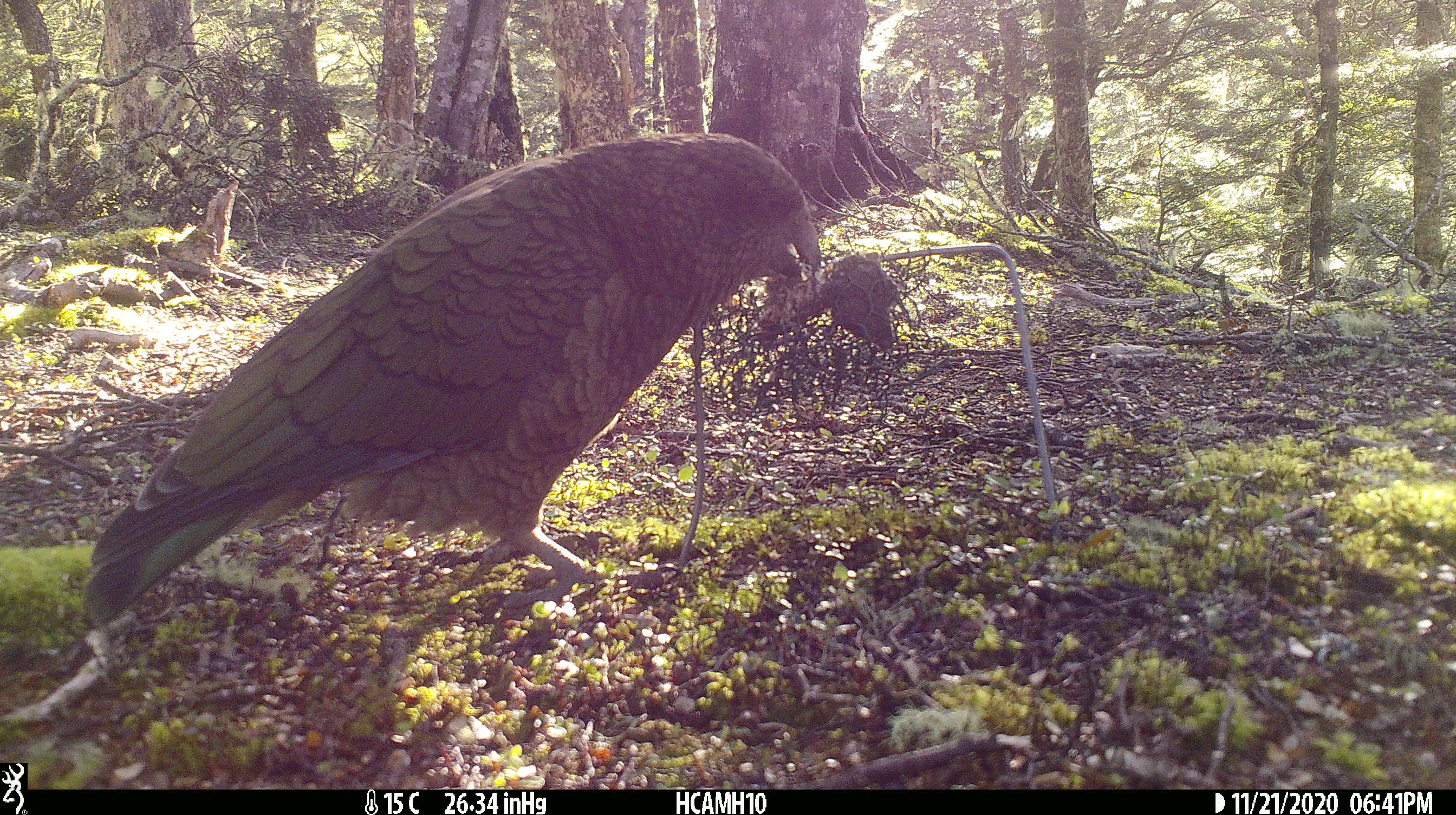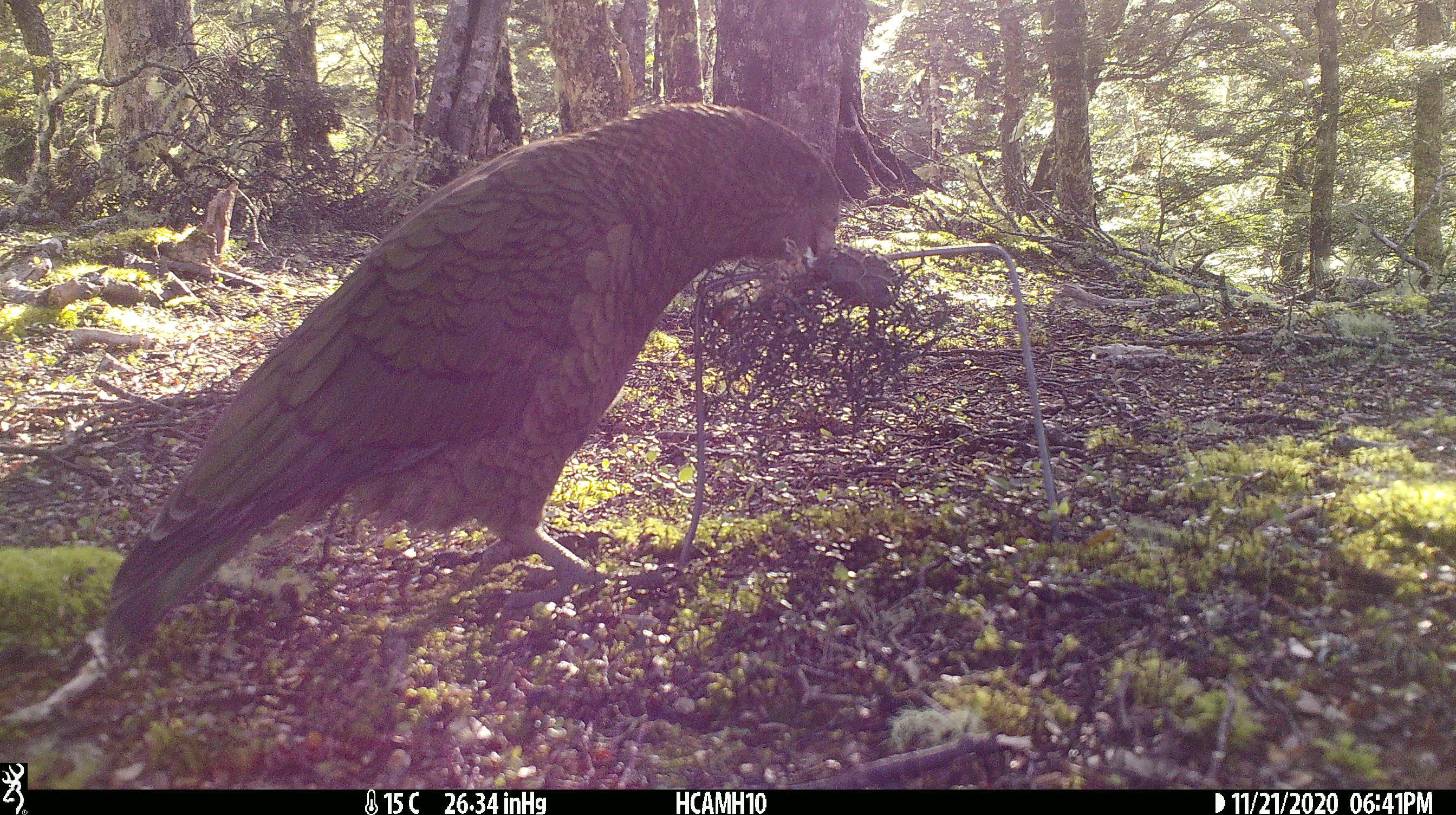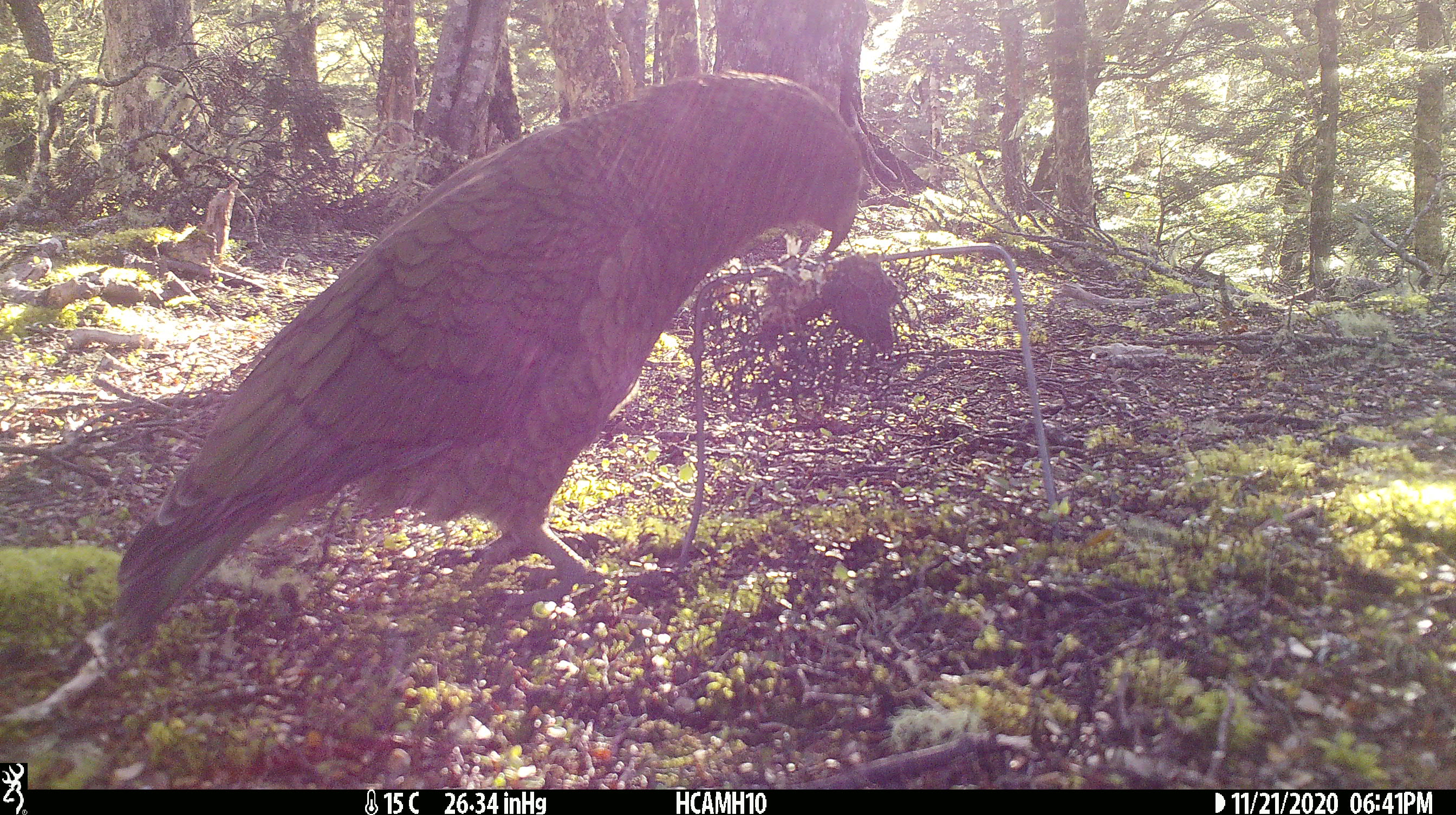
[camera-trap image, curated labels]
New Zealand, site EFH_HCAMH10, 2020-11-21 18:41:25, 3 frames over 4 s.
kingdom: Animalia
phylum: Chordata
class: Aves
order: Psittaciformes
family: Strigopidae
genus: Nestor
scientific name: Nestor notabilis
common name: kea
Kea (Nestor notabilis).